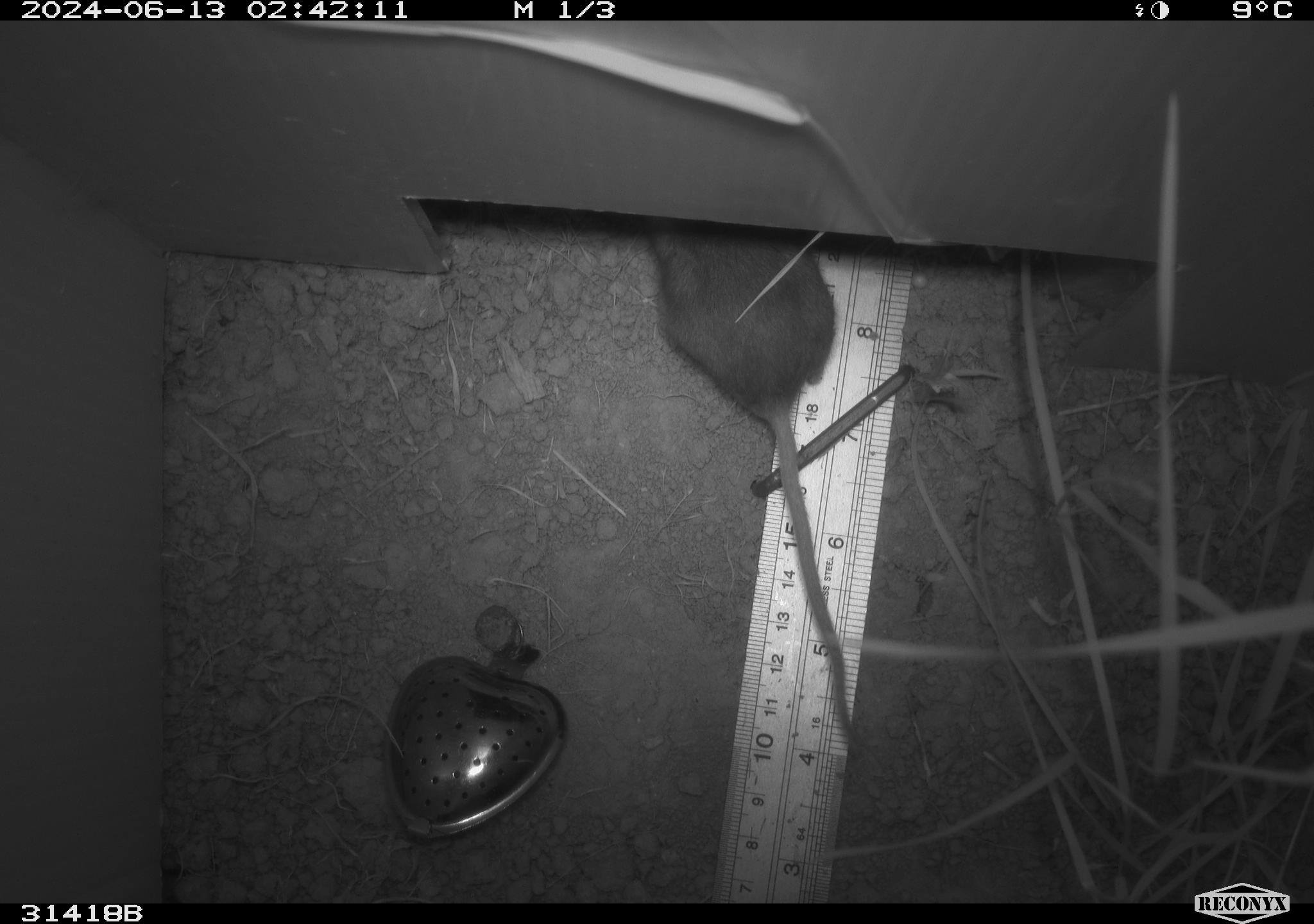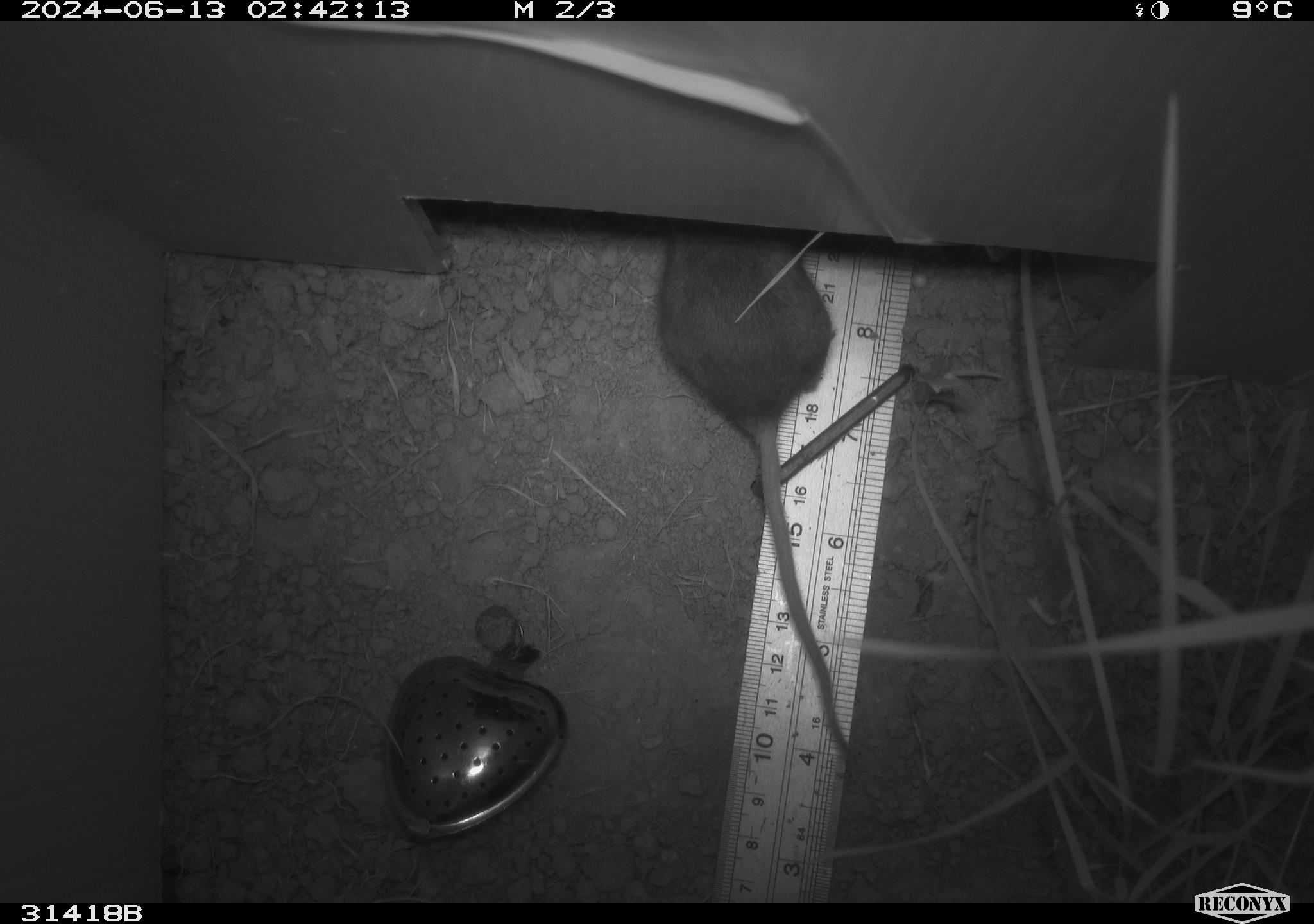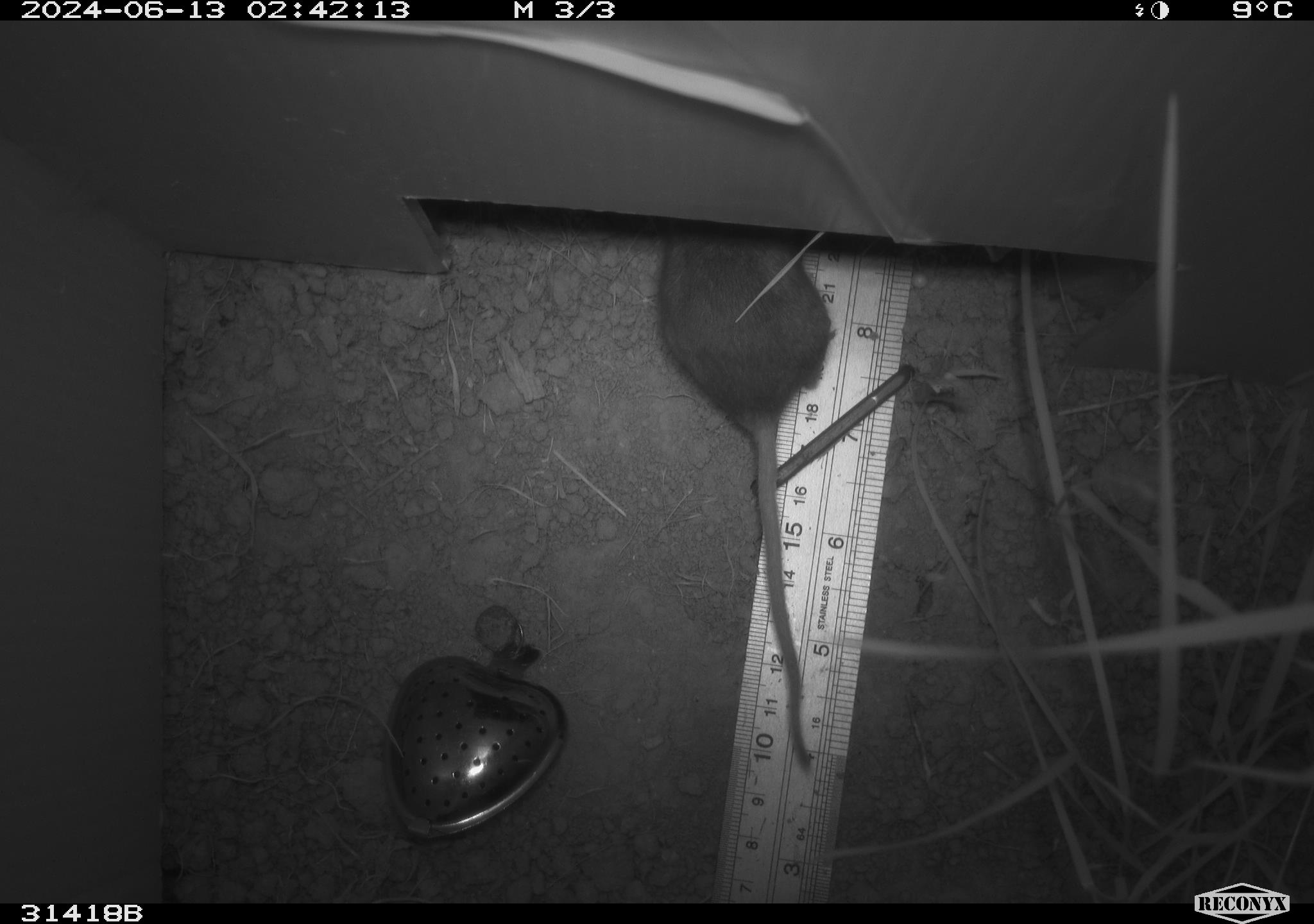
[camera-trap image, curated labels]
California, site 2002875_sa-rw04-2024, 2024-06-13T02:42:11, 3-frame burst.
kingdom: Animalia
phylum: Chordata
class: Mammalia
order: Rodentia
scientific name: Rodentia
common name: rodent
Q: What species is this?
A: Rodent (Rodentia).